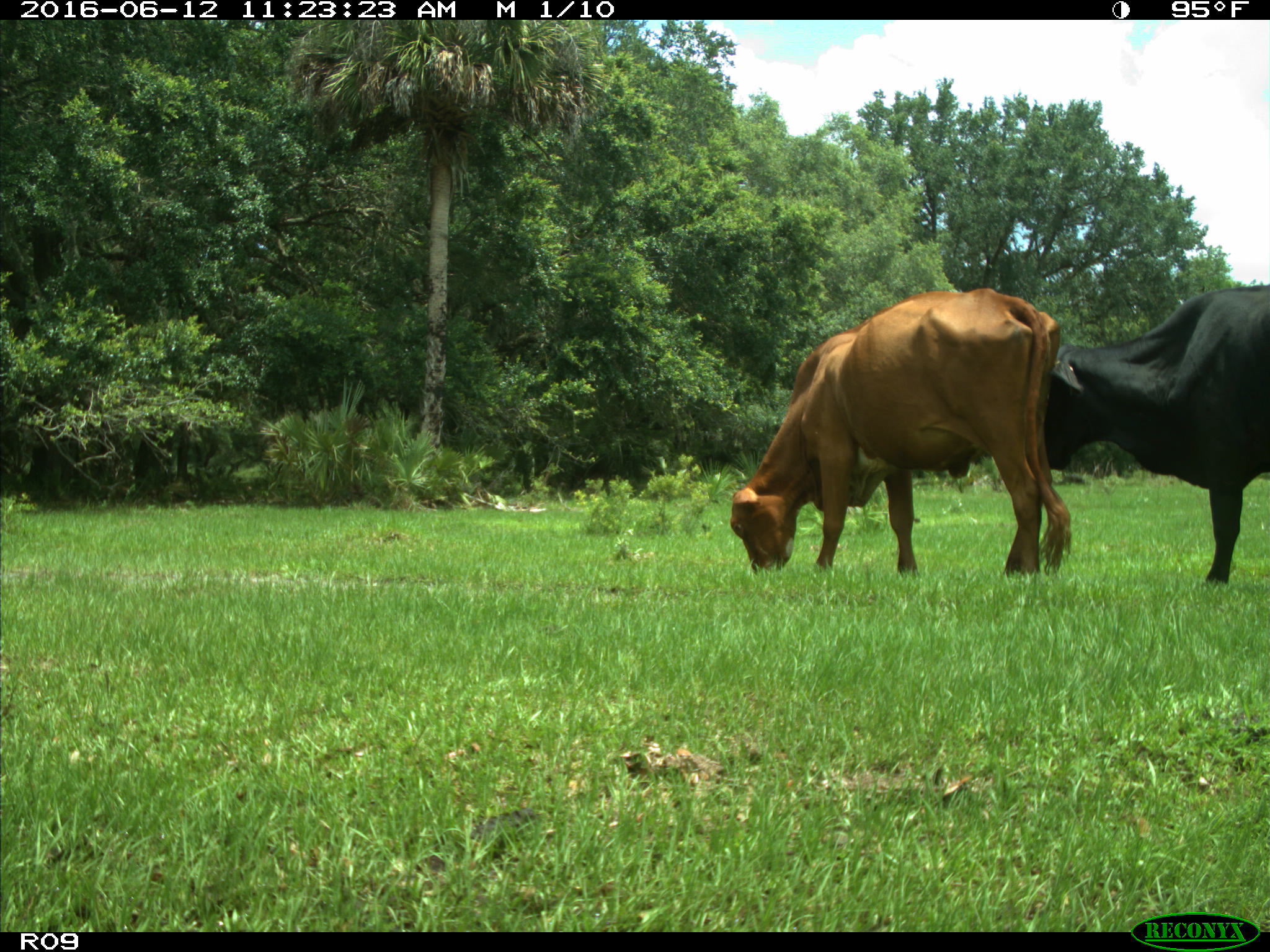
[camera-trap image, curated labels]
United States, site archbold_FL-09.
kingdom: Animalia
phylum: Chordata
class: Mammalia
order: Artiodactyla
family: Bovidae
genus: Bos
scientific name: Bos taurus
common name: domestic cow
Bos taurus (domestic cow).